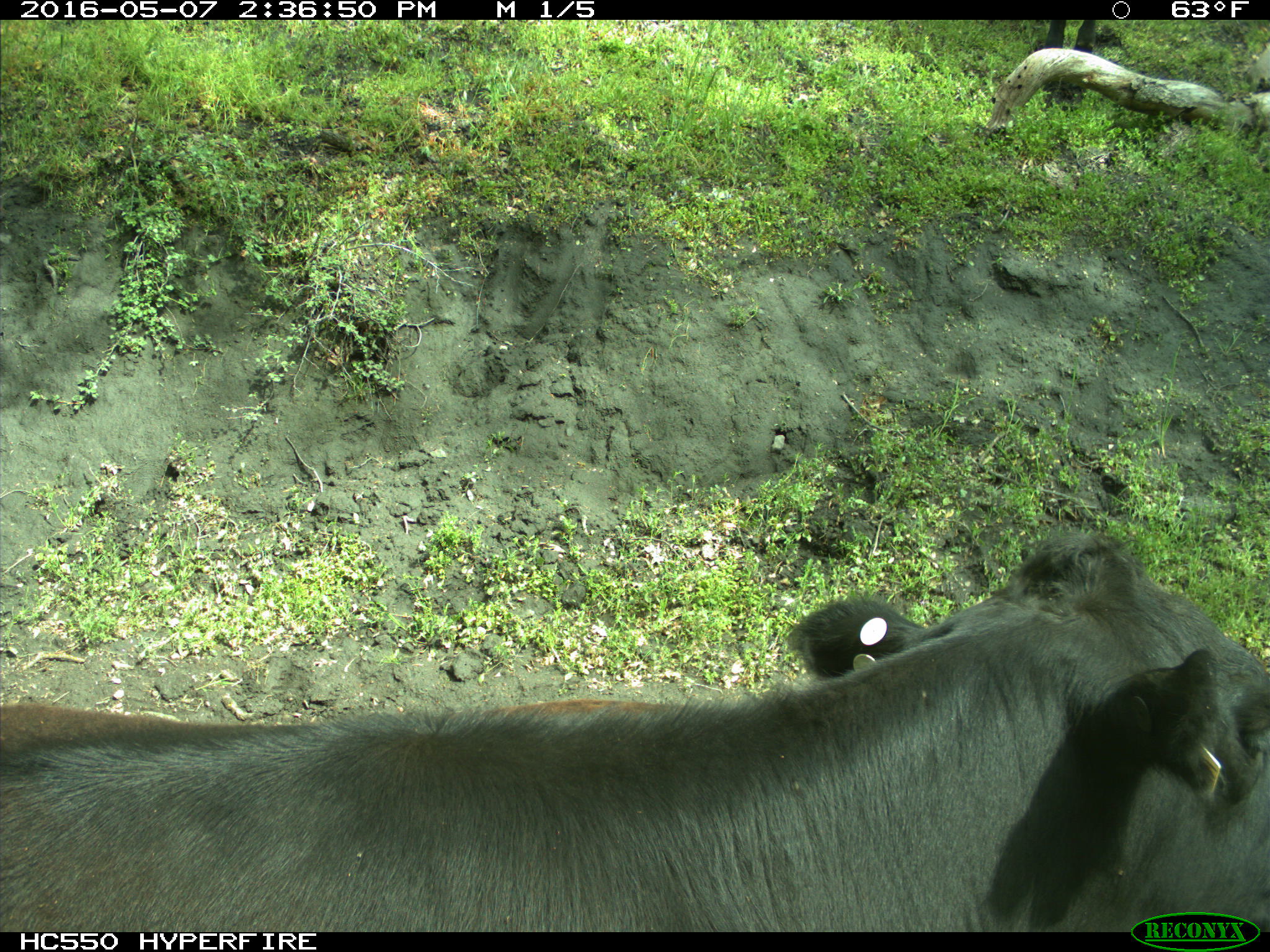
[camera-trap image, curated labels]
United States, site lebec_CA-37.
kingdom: Animalia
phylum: Chordata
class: Mammalia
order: Artiodactyla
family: Bovidae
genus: Bos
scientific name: Bos taurus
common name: domestic cow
Bos taurus (domestic cow).